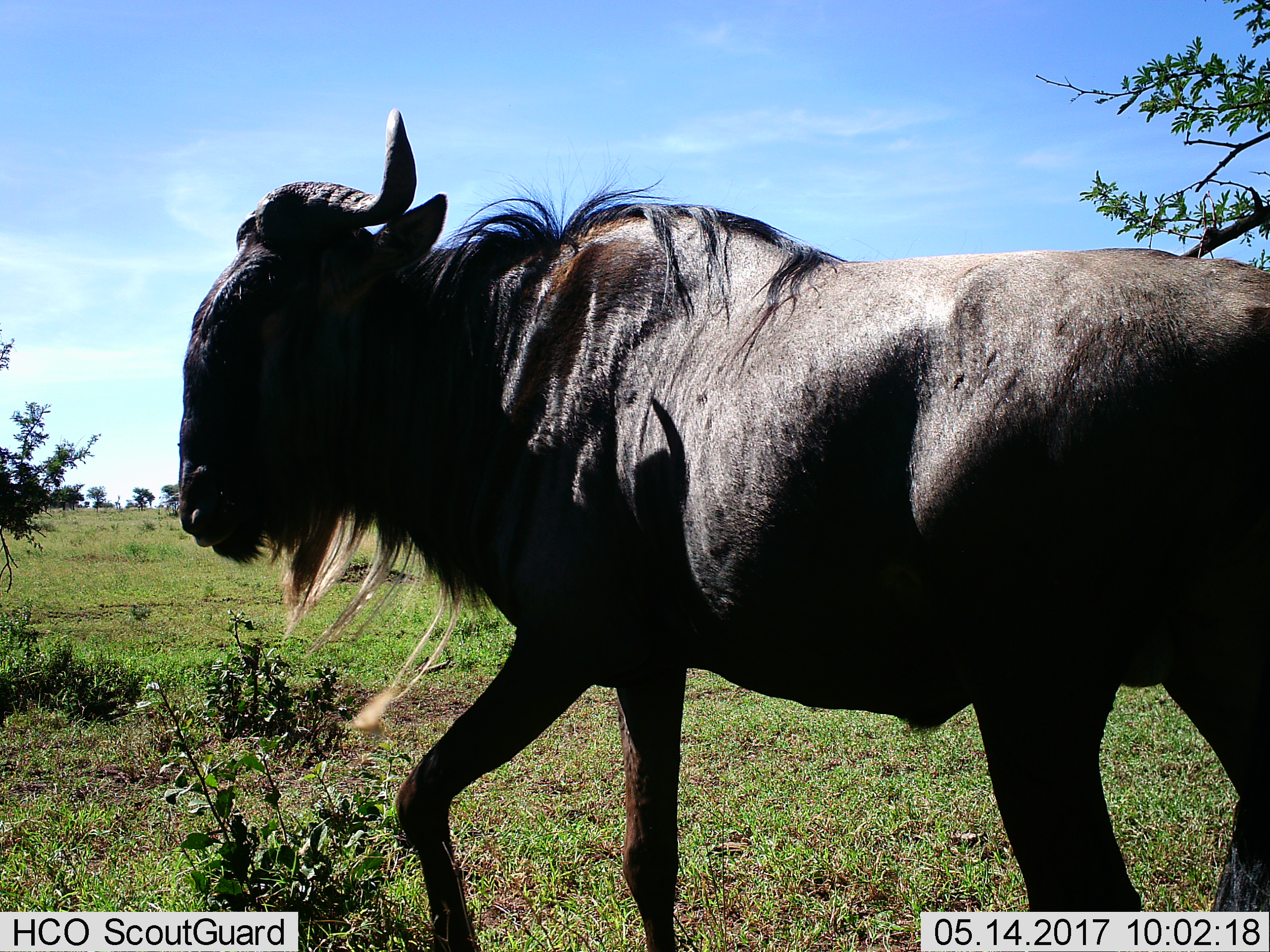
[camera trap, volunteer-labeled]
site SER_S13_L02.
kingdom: Animalia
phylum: Chordata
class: Mammalia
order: Artiodactyla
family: Bovidae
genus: Connochaetes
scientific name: Connochaetes taurinus taurinus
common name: blue wildebeest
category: wildebeestblue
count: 1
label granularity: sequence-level